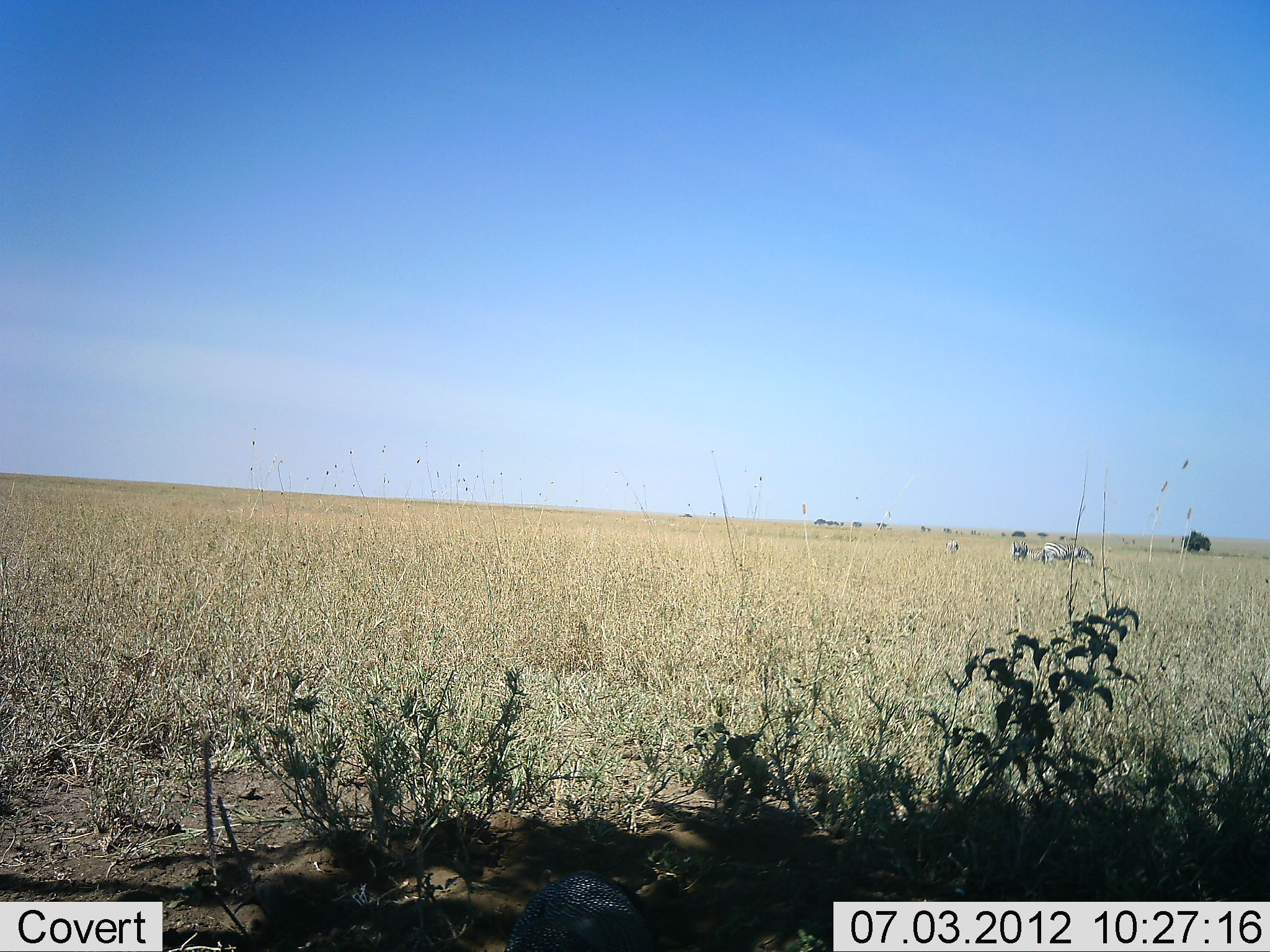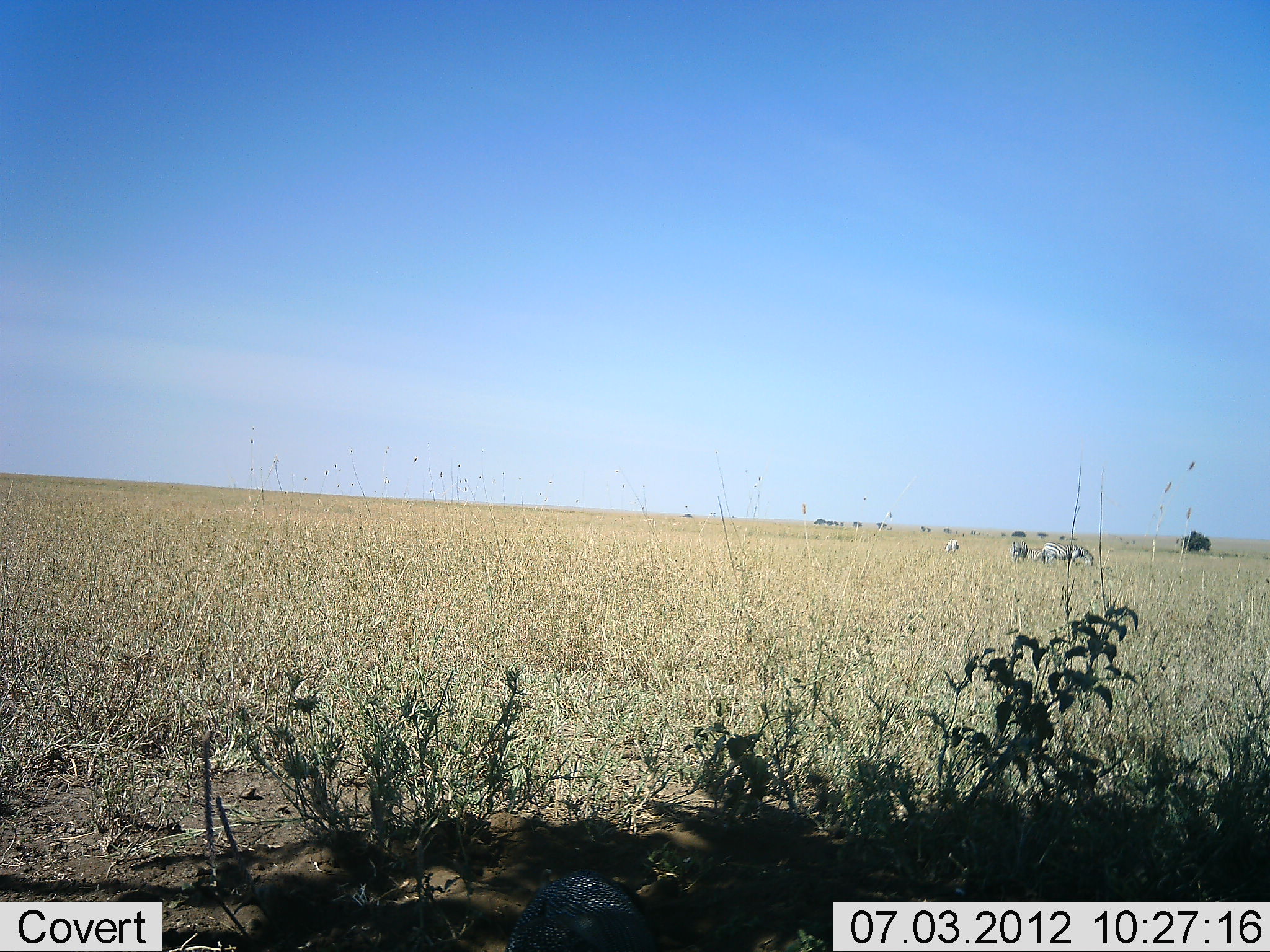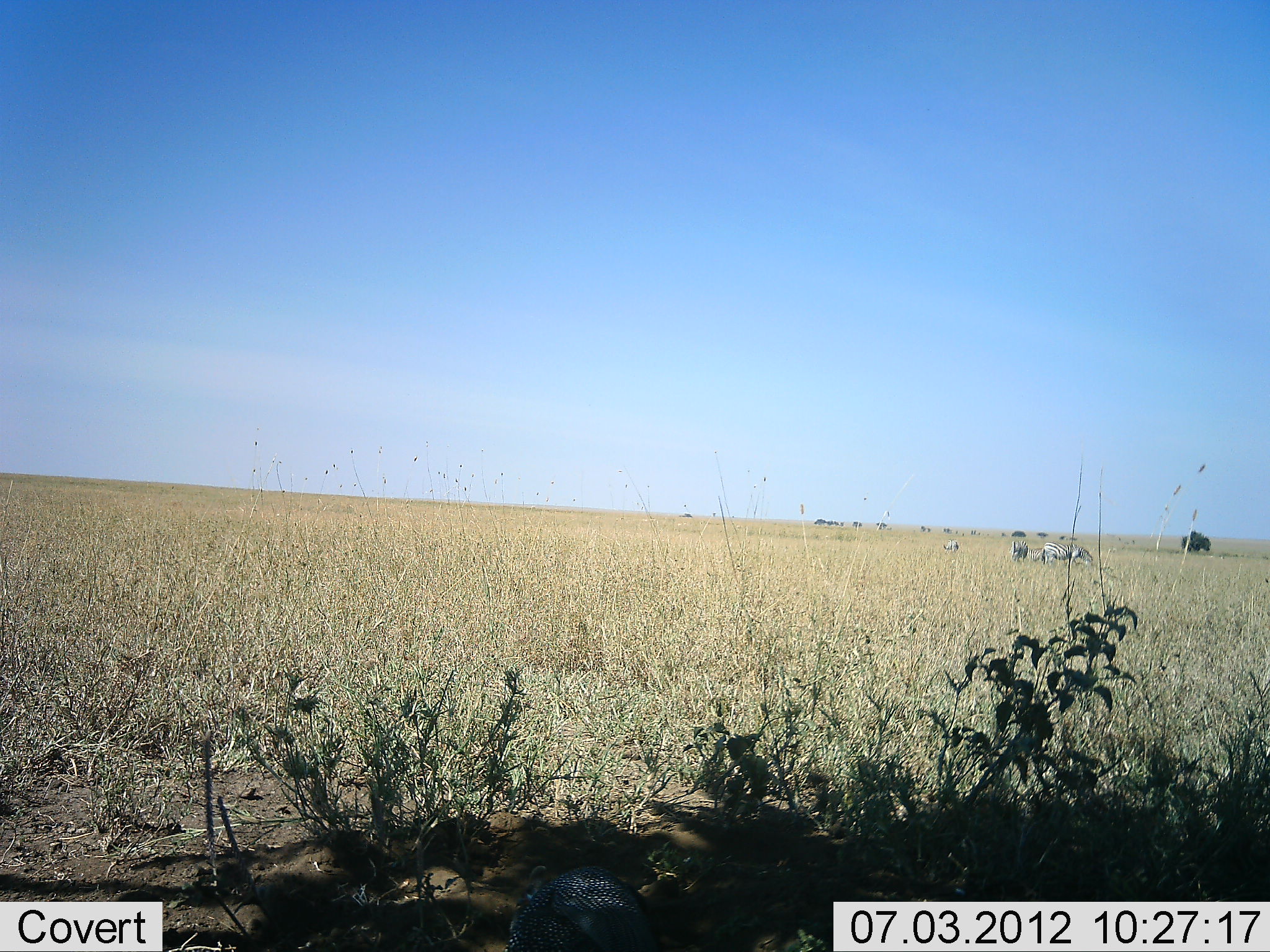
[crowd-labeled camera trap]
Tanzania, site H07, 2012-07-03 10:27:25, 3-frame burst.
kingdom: Animalia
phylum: Chordata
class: Mammalia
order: Perissodactyla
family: Equidae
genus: Equus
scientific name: Equus quagga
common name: plains zebra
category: zebra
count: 4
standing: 70%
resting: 0%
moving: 0%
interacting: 0%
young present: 0%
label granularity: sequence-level